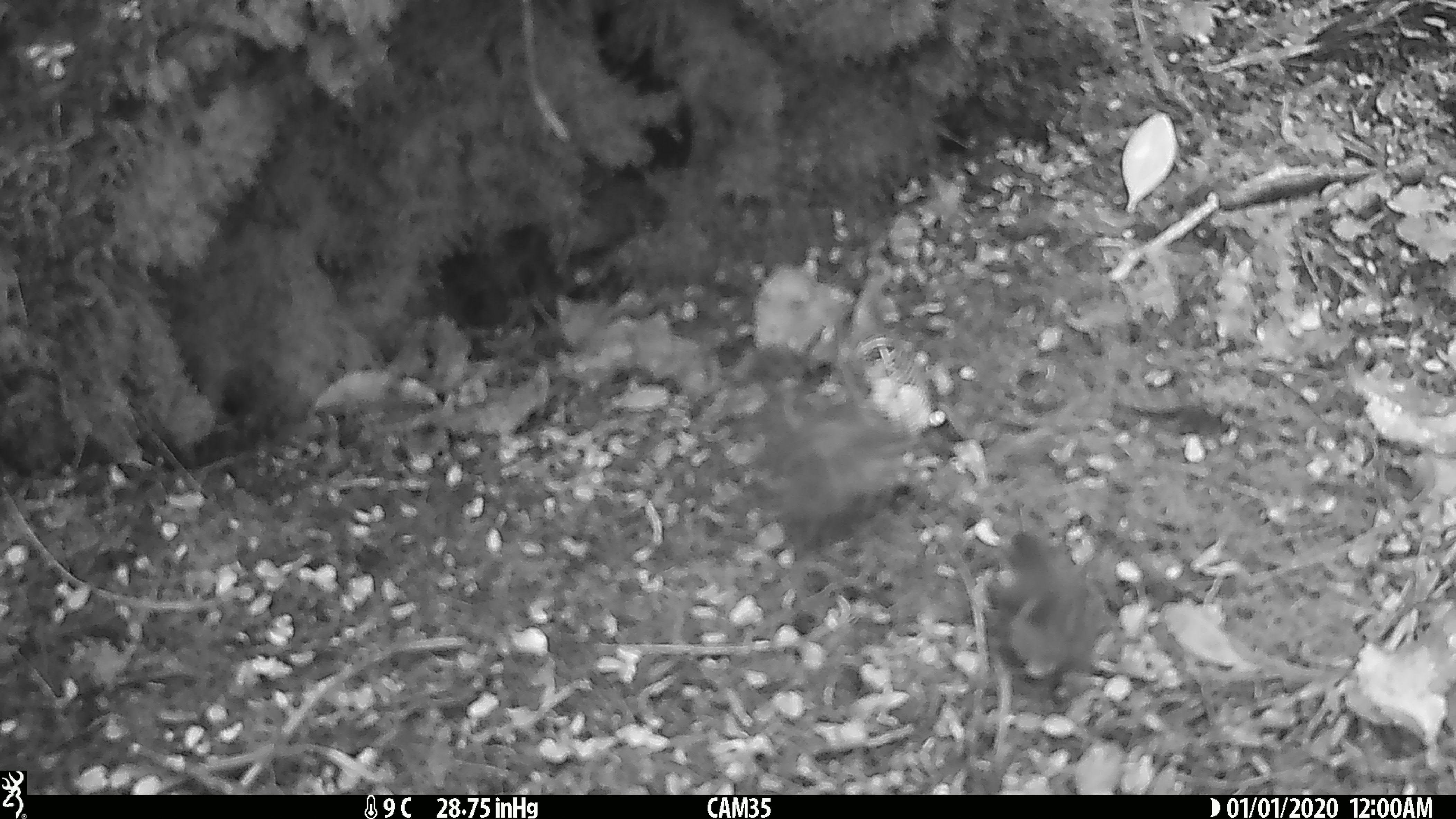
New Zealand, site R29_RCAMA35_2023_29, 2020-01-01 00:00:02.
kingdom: Animalia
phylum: Chordata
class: Aves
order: Passeriformes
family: Acanthisittidae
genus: Acanthisitta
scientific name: Acanthisitta chloris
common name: rifleman